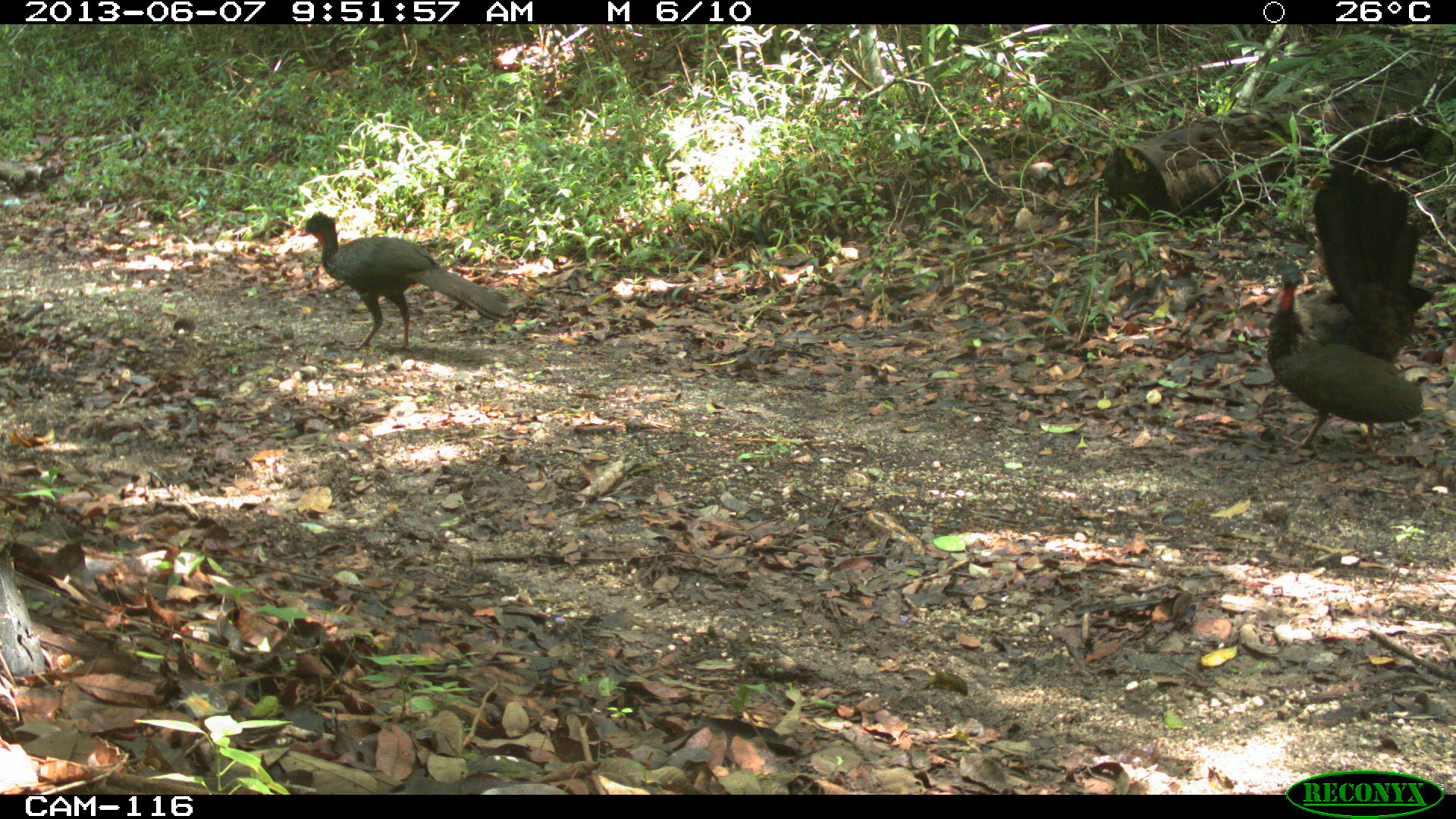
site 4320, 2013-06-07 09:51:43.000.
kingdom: Animalia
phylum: Chordata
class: Aves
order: Galliformes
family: Cracidae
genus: Penelope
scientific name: Penelope purpurascens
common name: crested guan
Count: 2.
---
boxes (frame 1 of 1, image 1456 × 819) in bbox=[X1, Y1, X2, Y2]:
penelope purpurascens: bbox=[1262, 161, 1434, 449]; bbox=[299, 211, 512, 348]